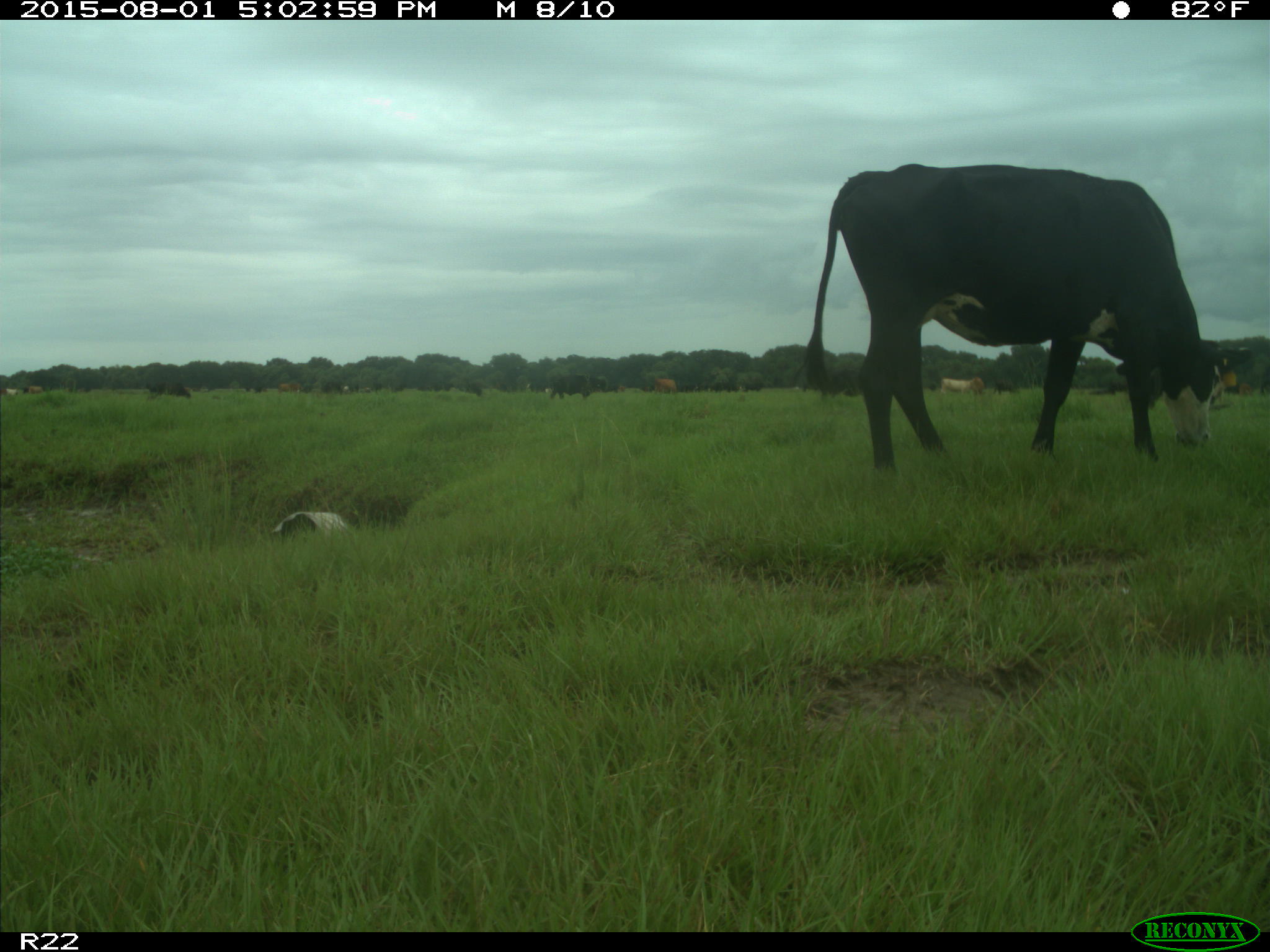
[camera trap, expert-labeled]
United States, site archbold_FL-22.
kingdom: Animalia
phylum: Chordata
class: Mammalia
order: Artiodactyla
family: Bovidae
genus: Bos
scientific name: Bos taurus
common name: domestic cow